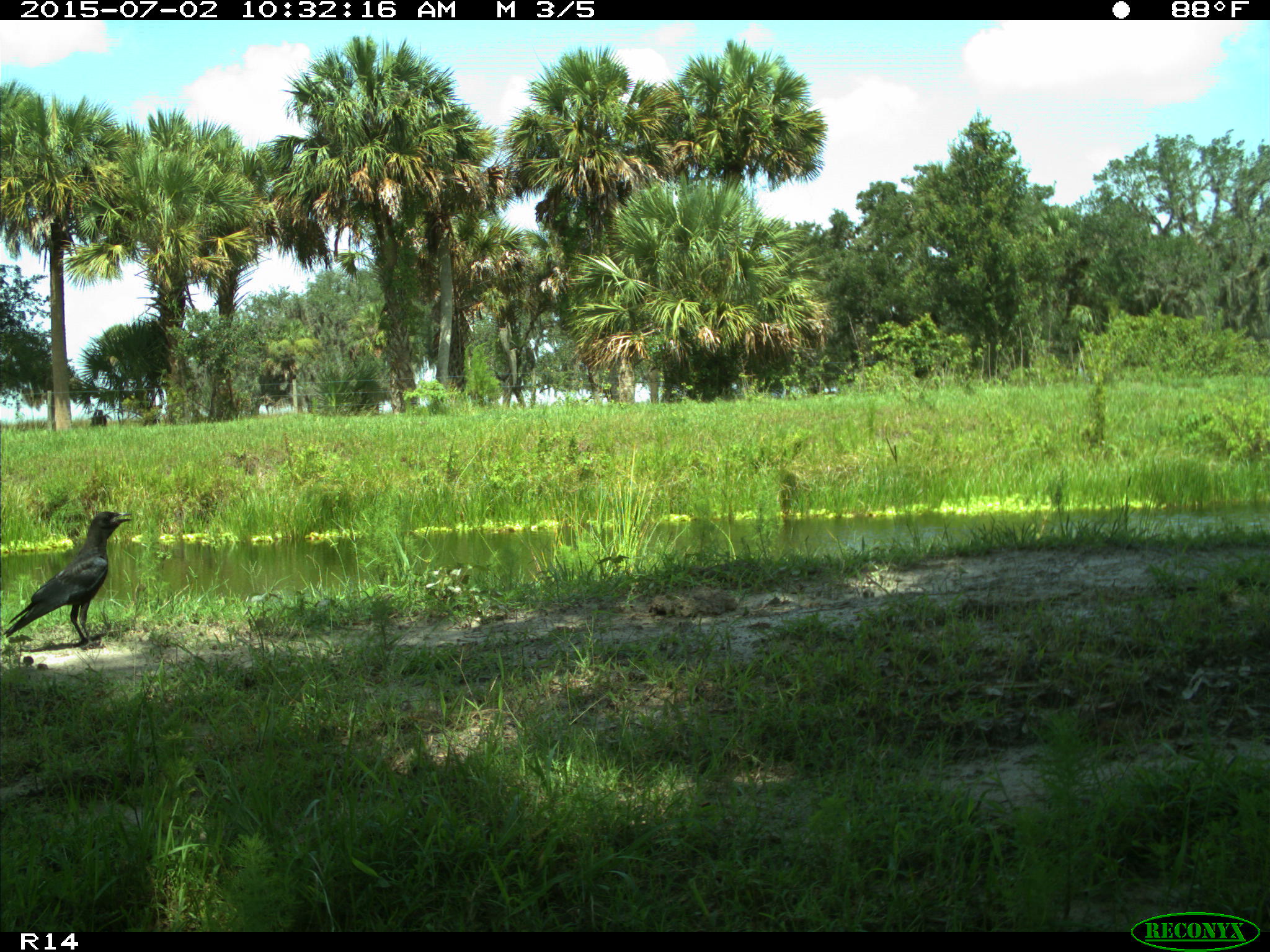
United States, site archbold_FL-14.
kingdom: Animalia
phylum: Chordata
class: Aves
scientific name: Aves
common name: birds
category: unidentified bird